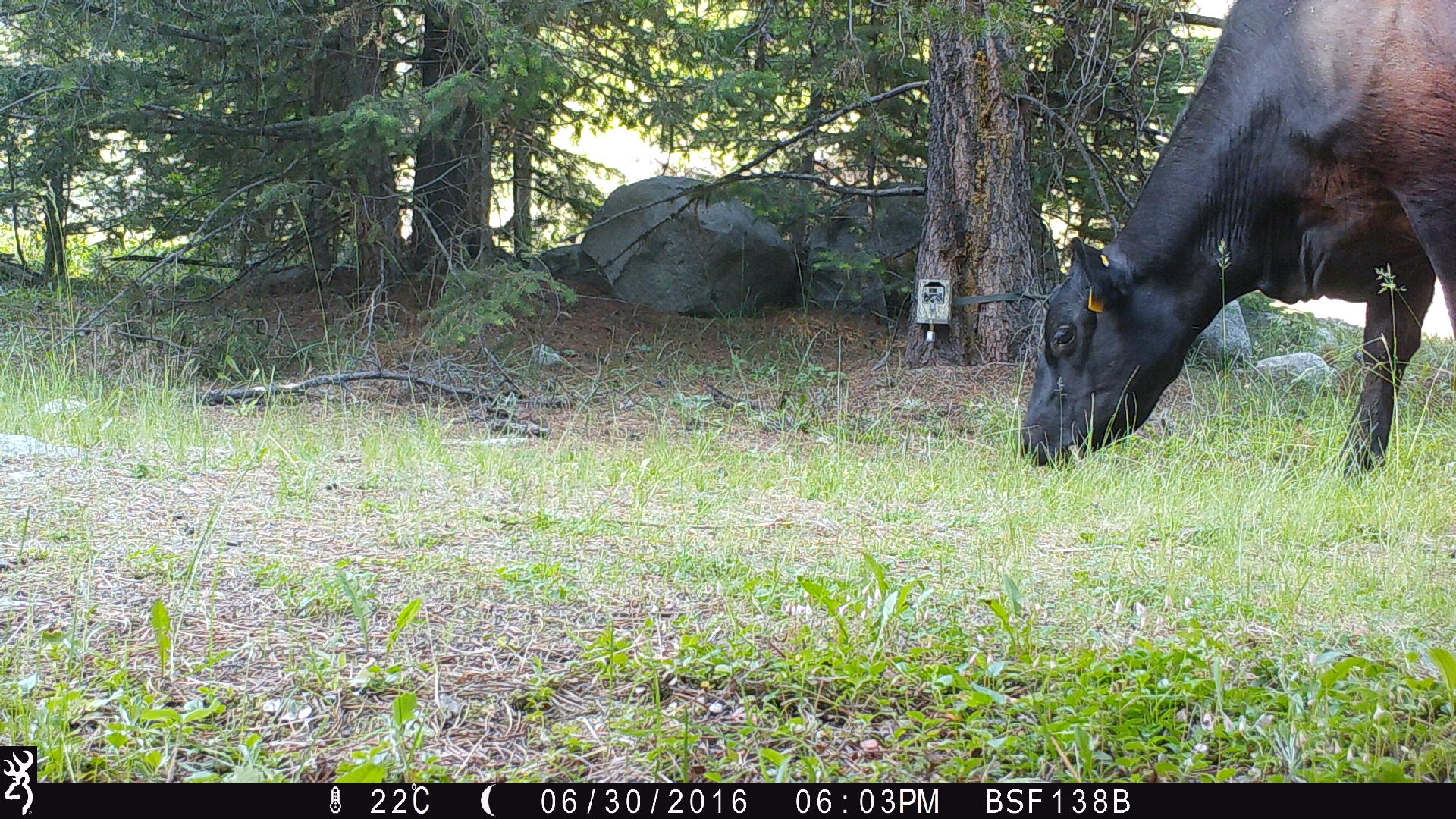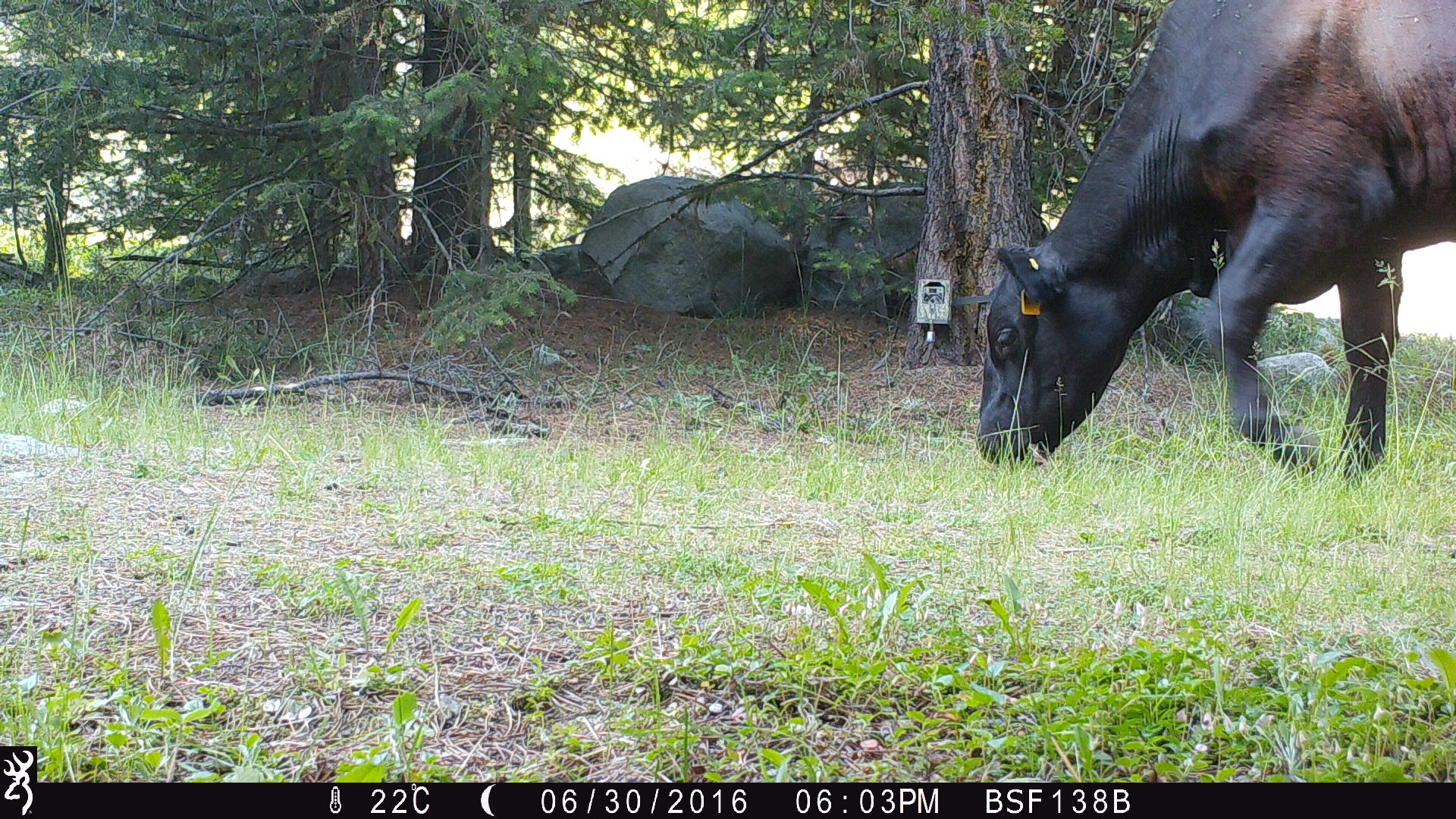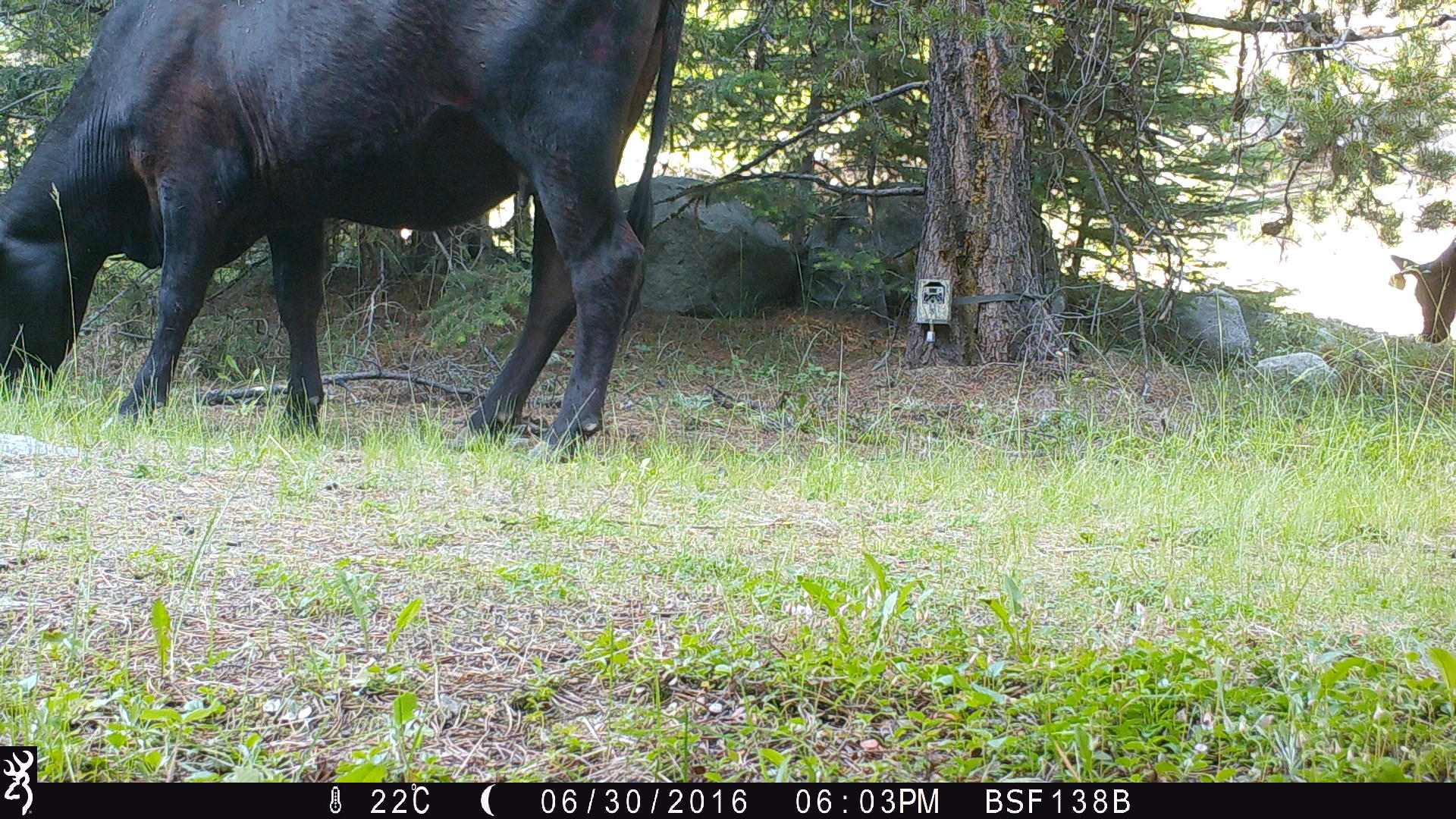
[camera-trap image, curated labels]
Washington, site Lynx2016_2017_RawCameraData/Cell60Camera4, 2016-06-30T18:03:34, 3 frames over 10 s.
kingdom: Animalia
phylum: Chordata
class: Mammalia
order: Artiodactyla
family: Bovidae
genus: Bos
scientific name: Bos taurus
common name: domestic cattle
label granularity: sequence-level